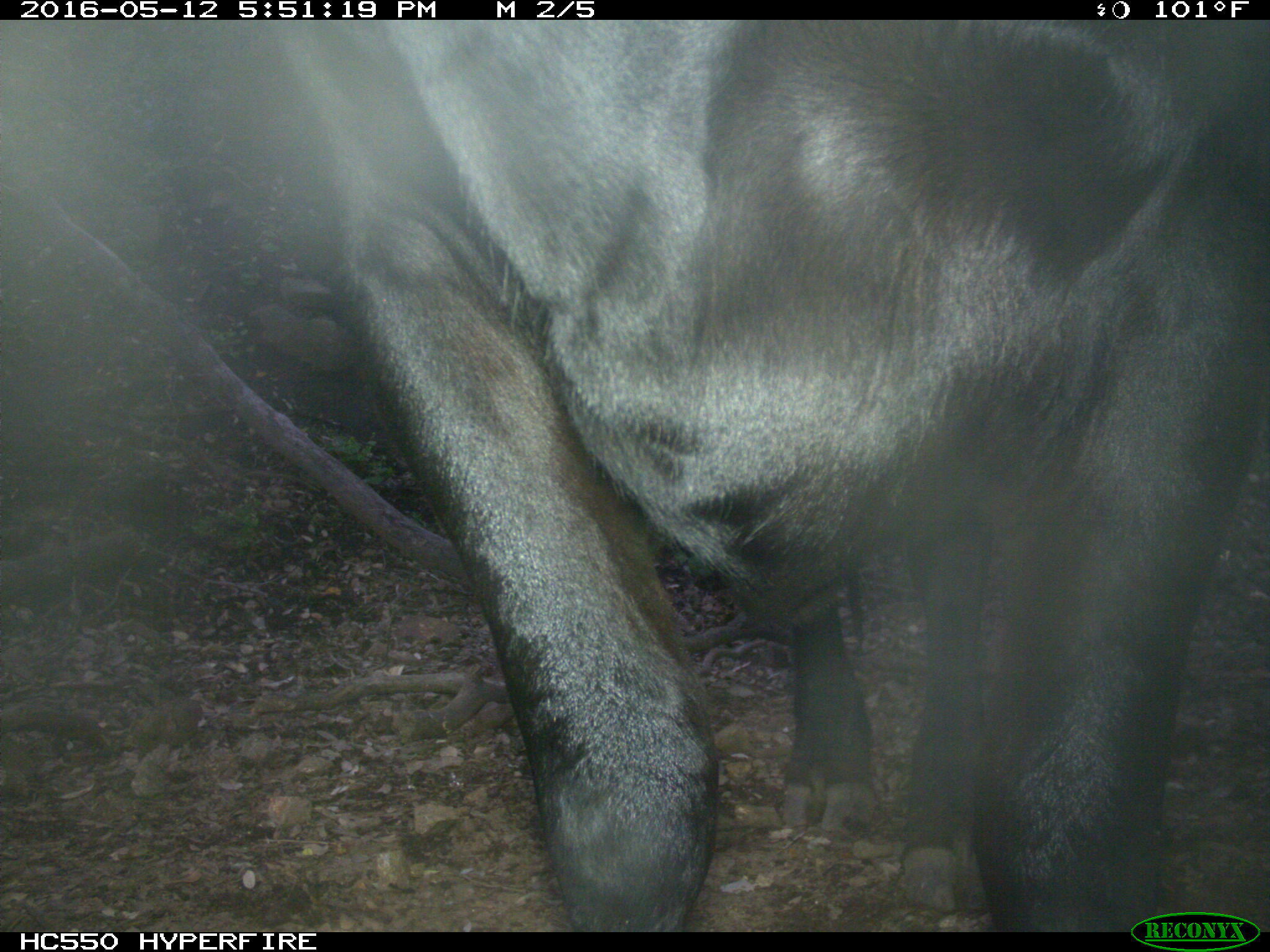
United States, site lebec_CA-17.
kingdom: Animalia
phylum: Chordata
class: Mammalia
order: Artiodactyla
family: Bovidae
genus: Bos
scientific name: Bos taurus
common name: domestic cow